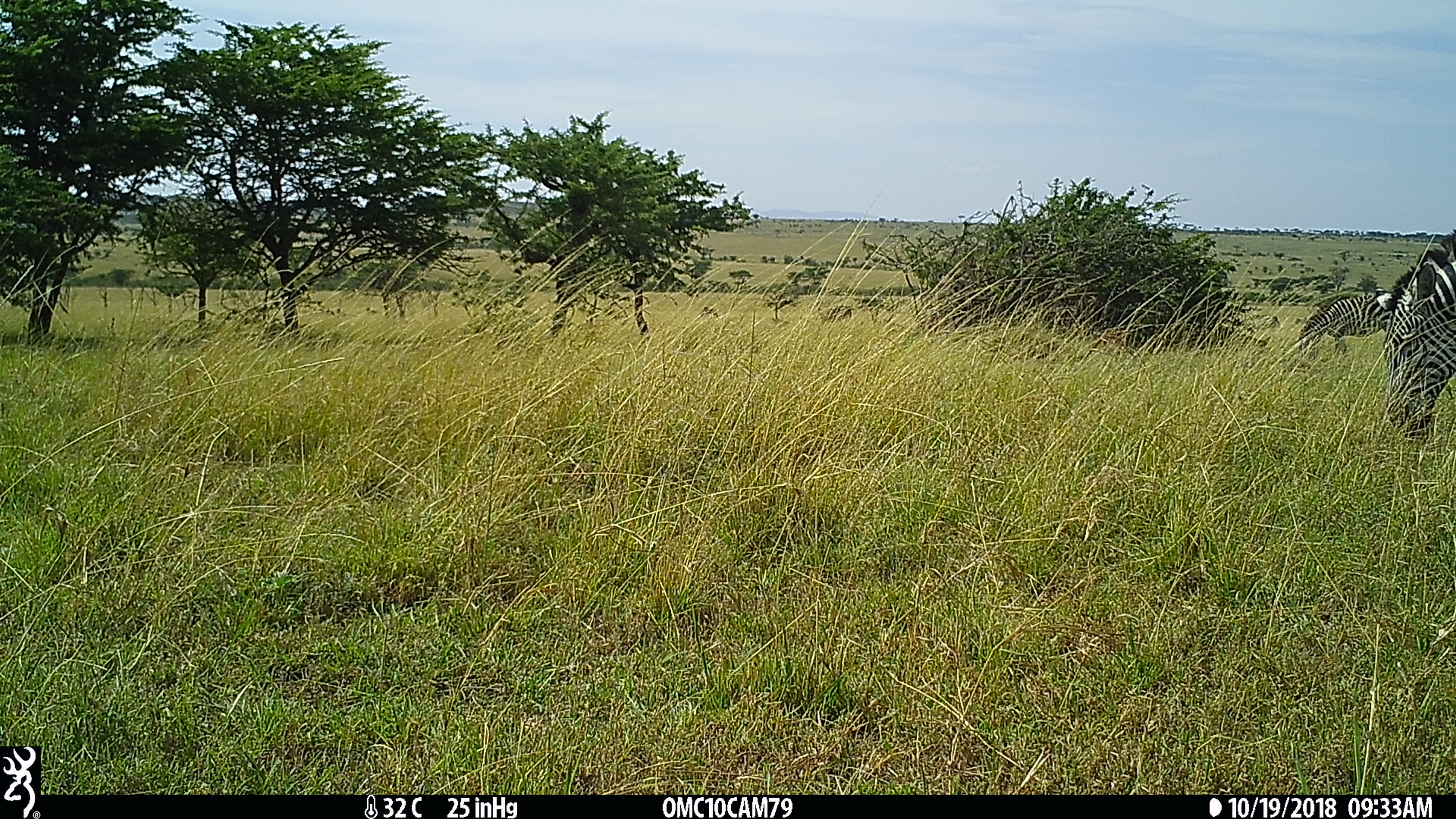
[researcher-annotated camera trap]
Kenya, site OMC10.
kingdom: Animalia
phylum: Chordata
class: Mammalia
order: Perissodactyla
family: Equidae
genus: Equus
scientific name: Equus quagga burchellii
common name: burchell's zebra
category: zebra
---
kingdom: Animalia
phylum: Chordata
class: Mammalia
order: Artiodactyla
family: Bovidae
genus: Aepyceros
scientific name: Aepyceros melampus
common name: impala